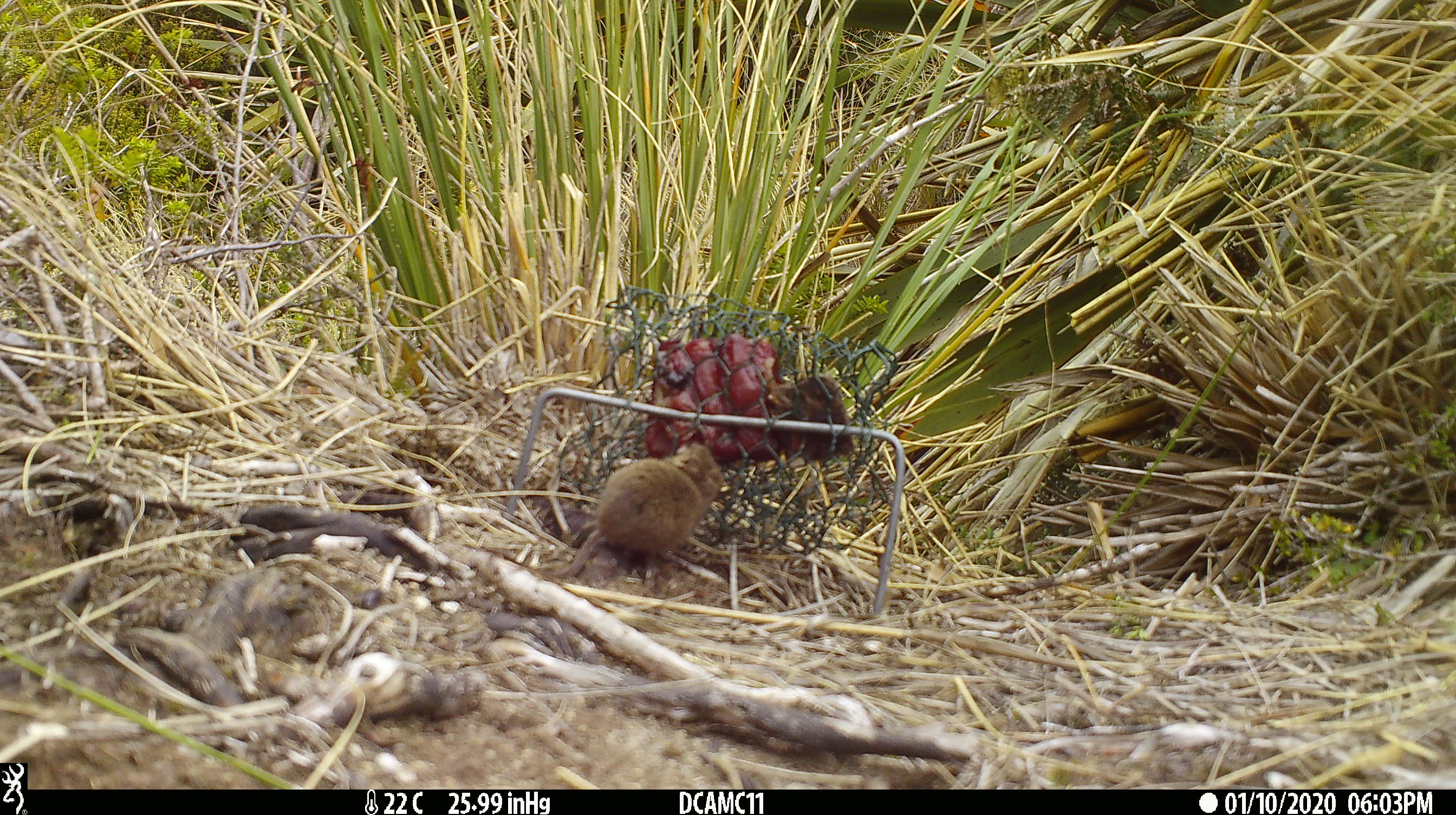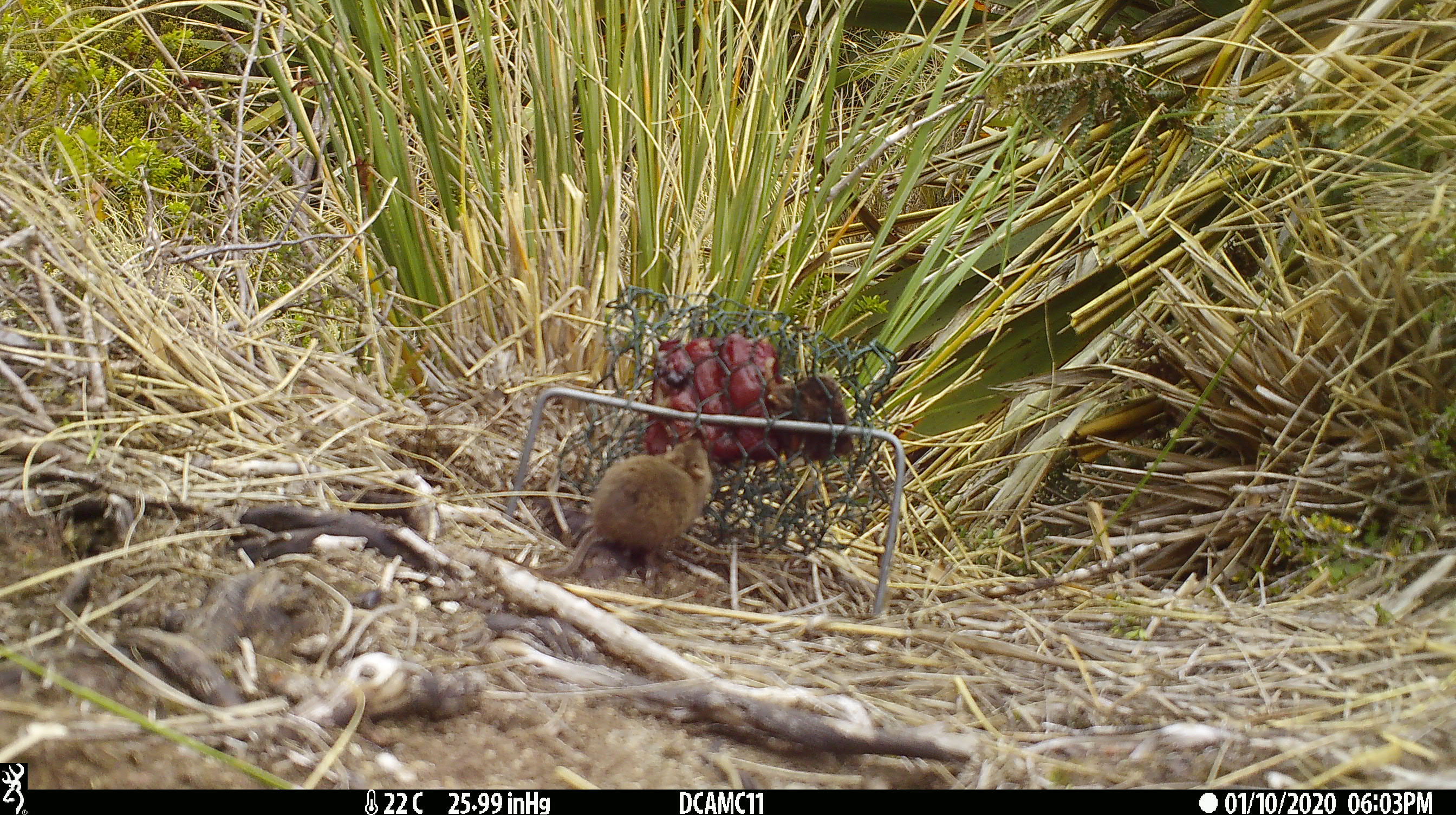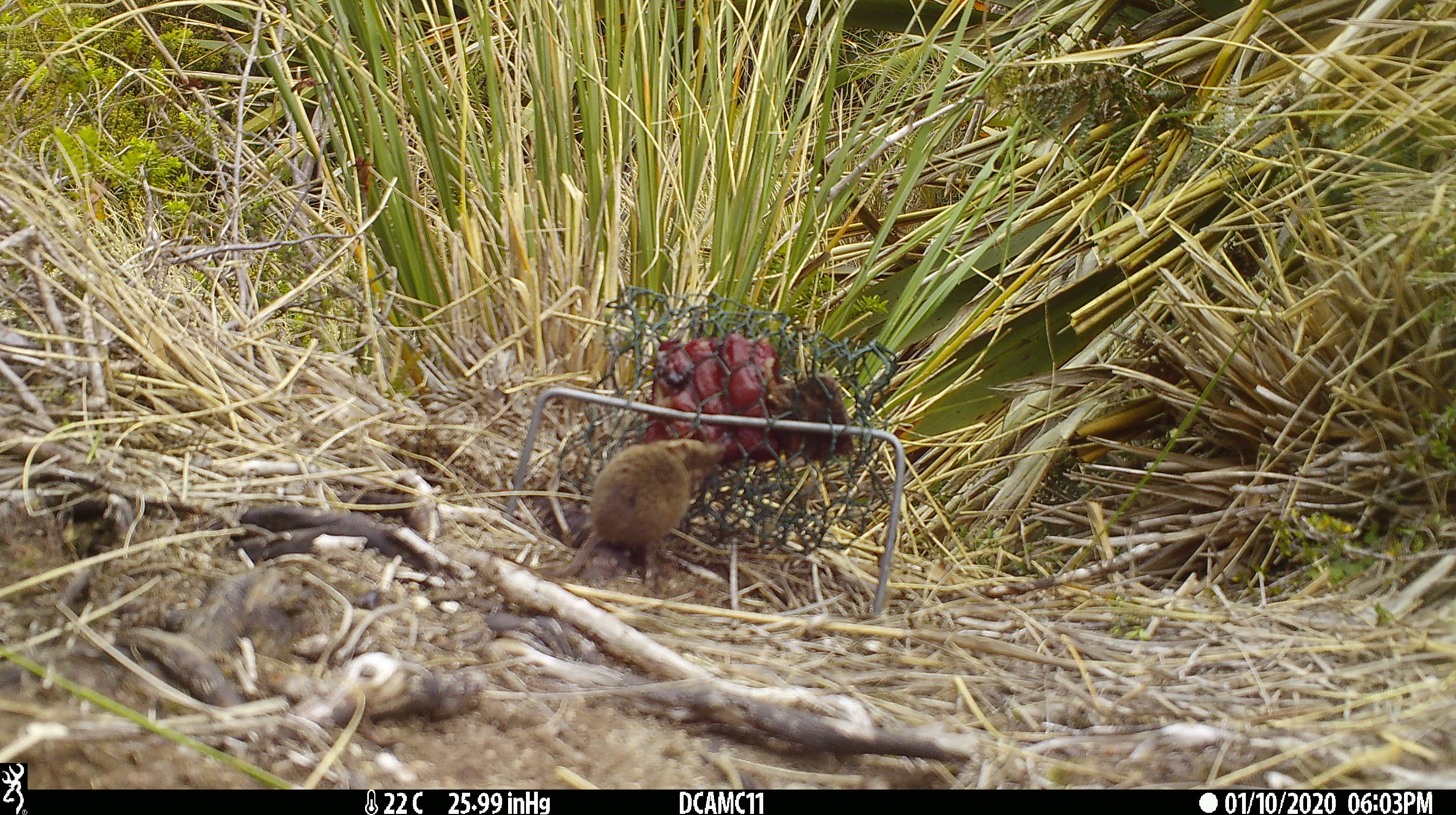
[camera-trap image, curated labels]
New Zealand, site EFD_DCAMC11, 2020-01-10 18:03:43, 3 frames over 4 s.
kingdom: Animalia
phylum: Chordata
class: Mammalia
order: Rodentia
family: Muridae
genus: Mus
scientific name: Mus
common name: mouse